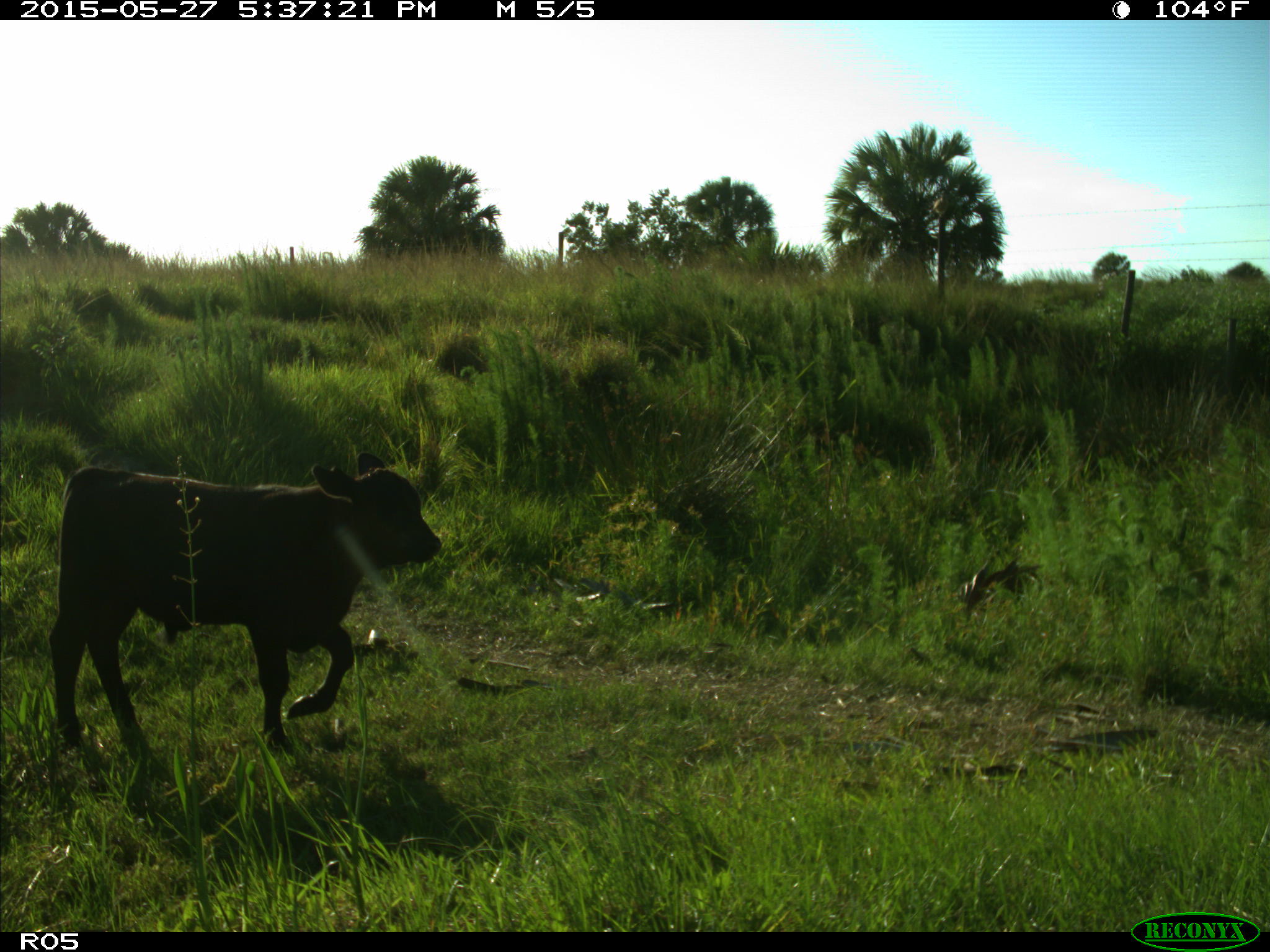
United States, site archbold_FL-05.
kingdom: Animalia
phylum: Chordata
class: Mammalia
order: Artiodactyla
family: Bovidae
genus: Bos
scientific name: Bos taurus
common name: domestic cow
Bos taurus (domestic cow).